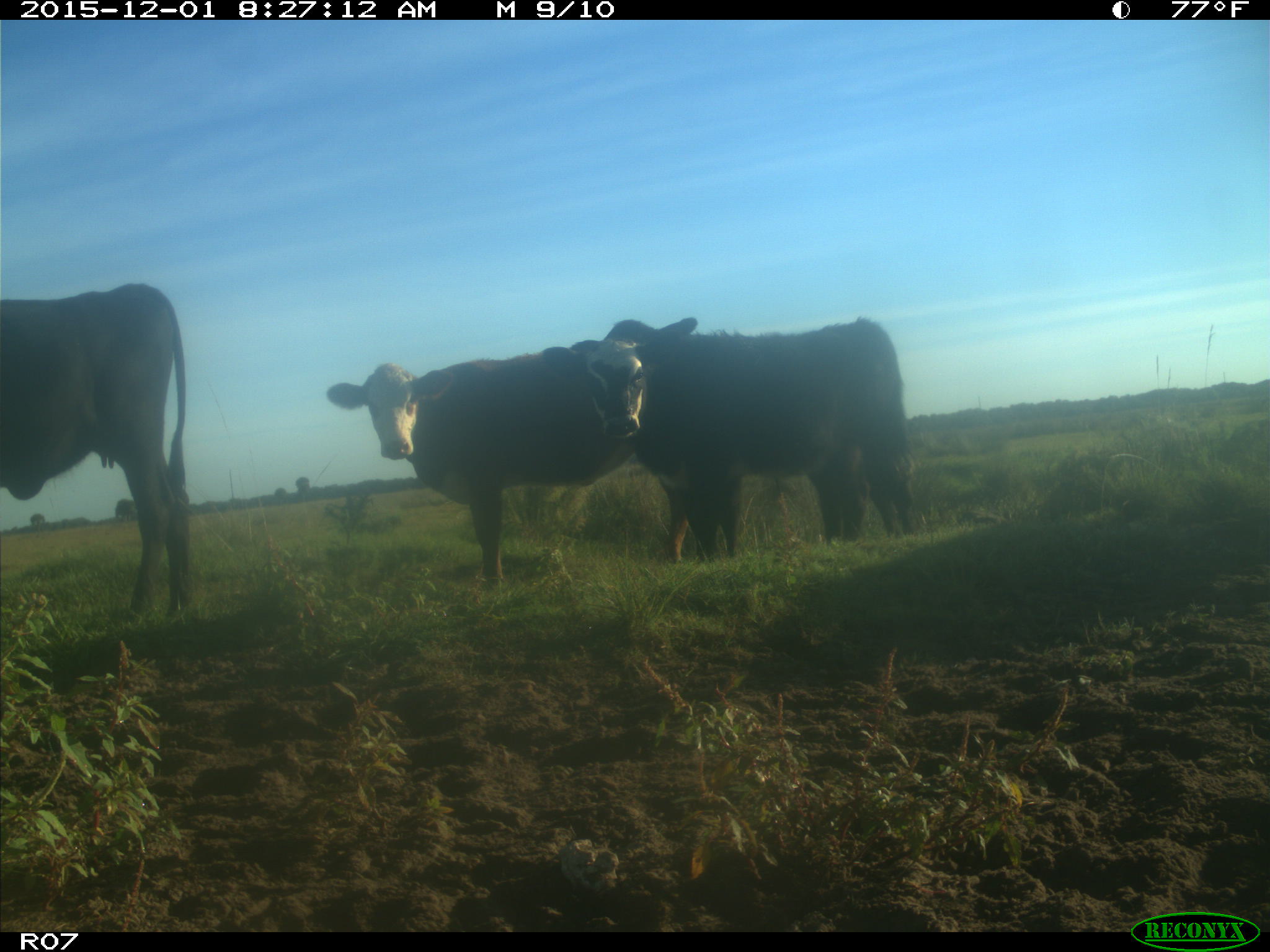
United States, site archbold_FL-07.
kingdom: Animalia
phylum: Chordata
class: Mammalia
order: Artiodactyla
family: Bovidae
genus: Bos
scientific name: Bos taurus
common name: domestic cow